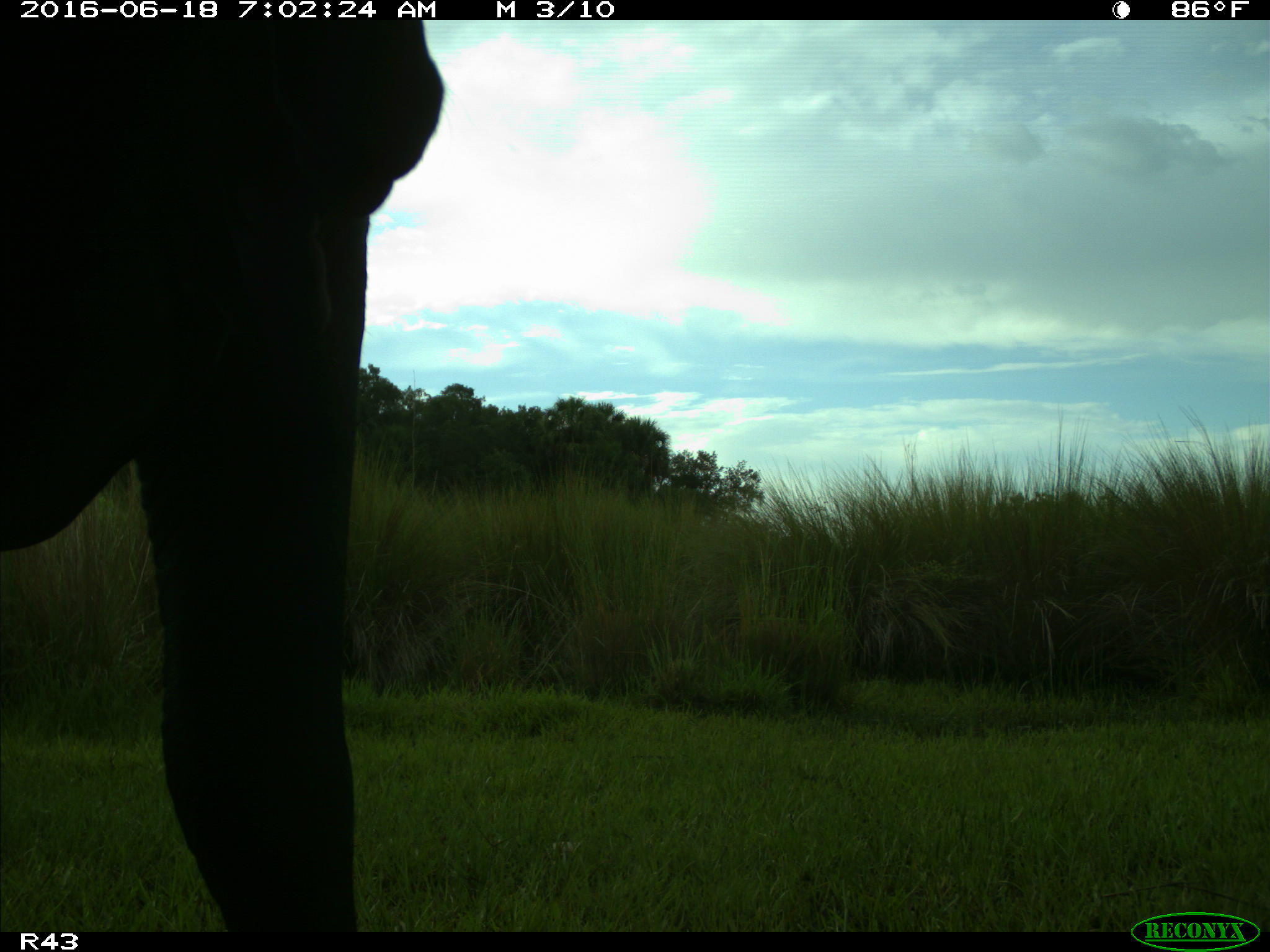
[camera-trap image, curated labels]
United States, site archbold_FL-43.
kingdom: Animalia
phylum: Chordata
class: Mammalia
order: Artiodactyla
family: Bovidae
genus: Bos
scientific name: Bos taurus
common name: domestic cow